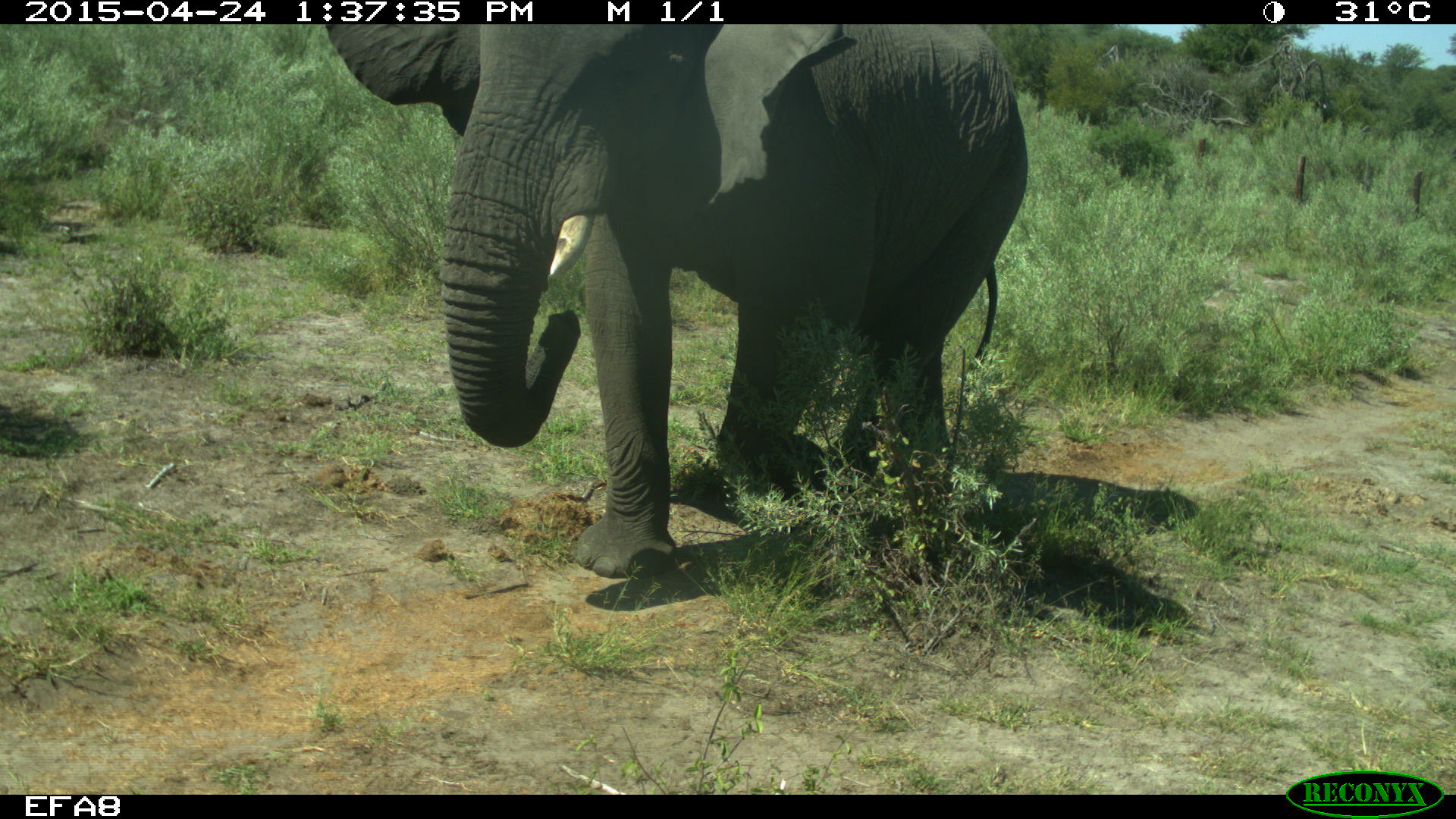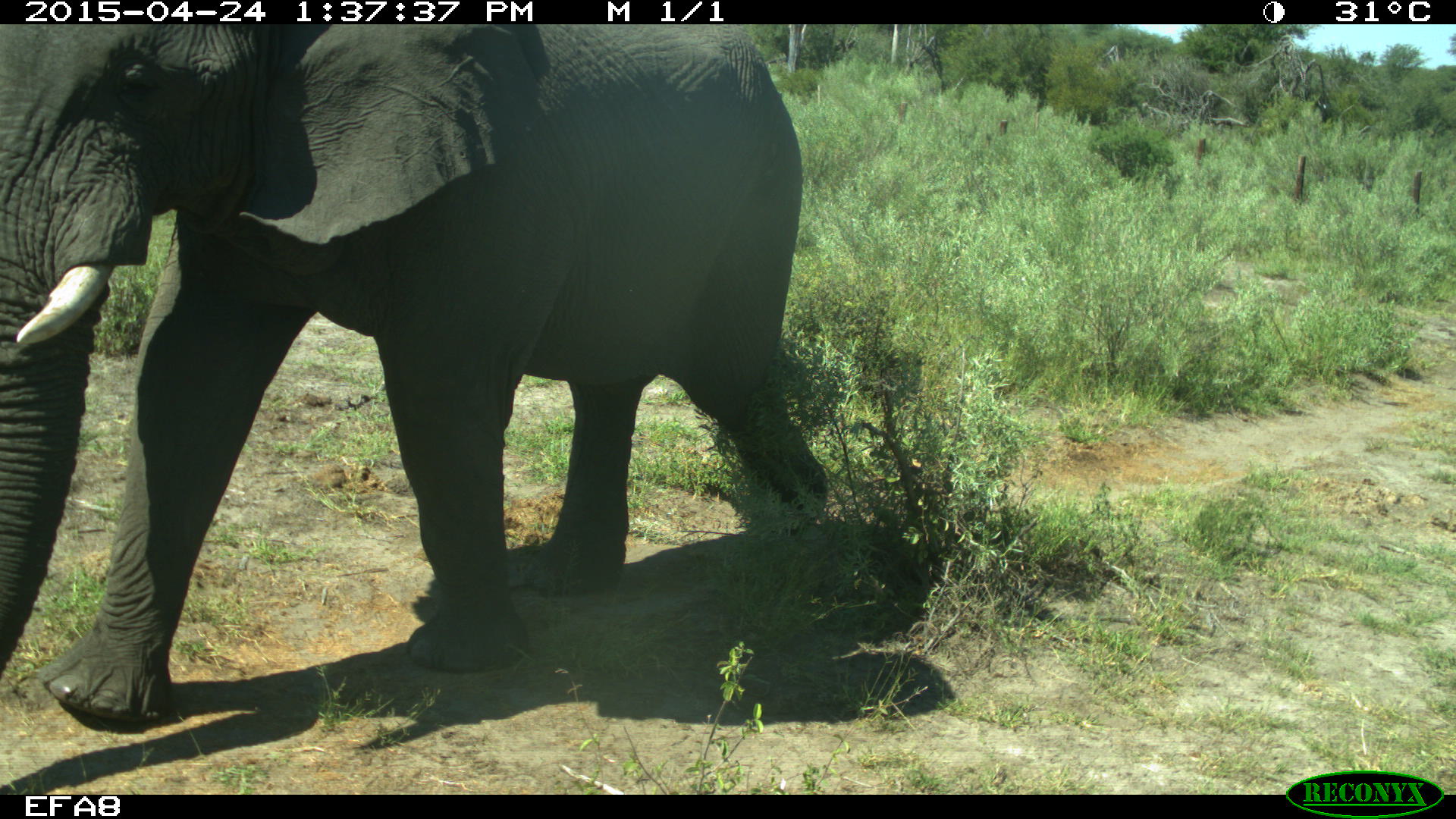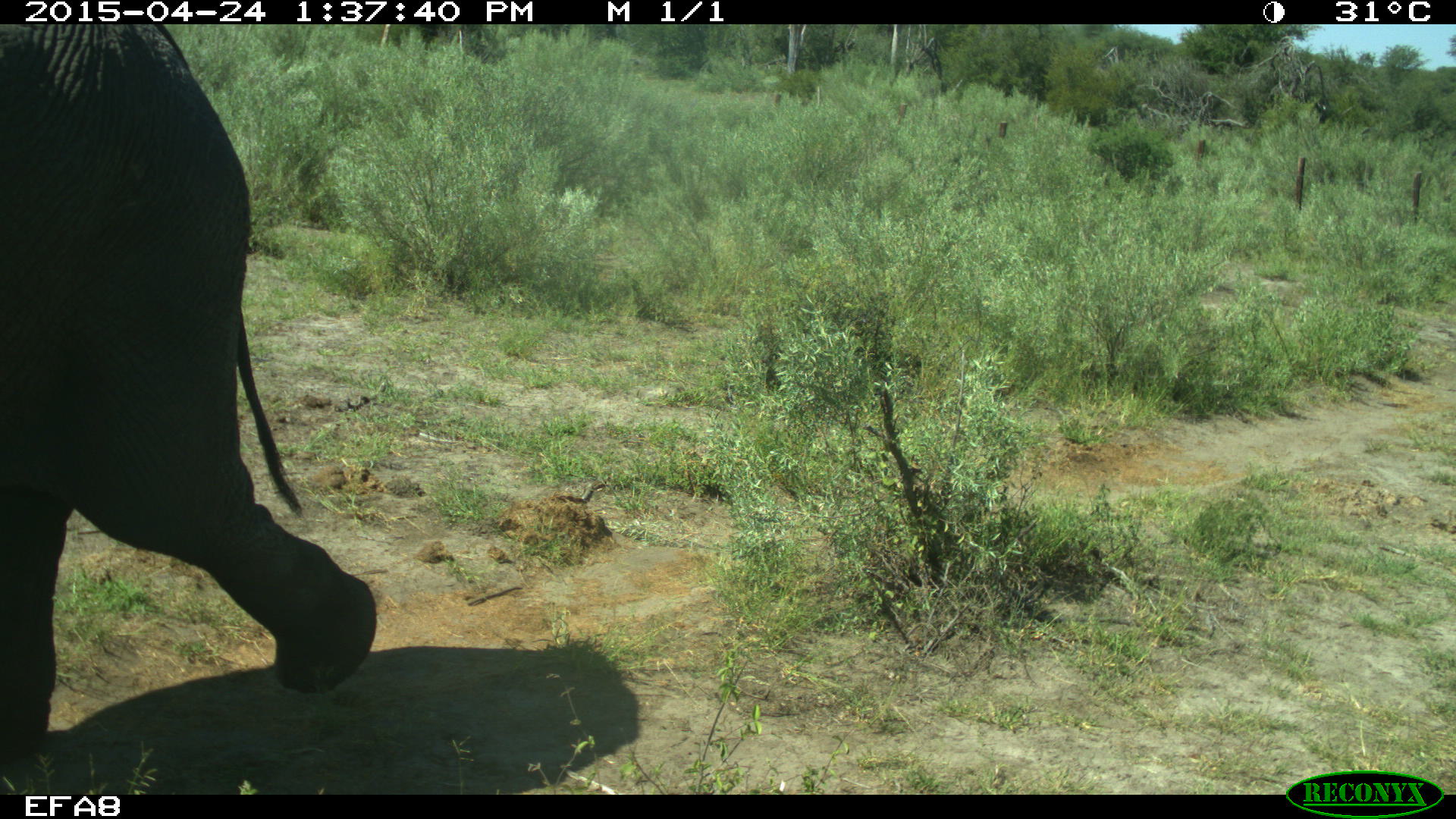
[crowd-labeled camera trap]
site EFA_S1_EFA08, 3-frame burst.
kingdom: Animalia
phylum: Chordata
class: Mammalia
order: Proboscidea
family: Elephantidae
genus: Loxodonta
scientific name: Loxodonta africana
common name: african bush elephant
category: elephant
Elephant (african bush elephant) (Loxodonta africana), count 1. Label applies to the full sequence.